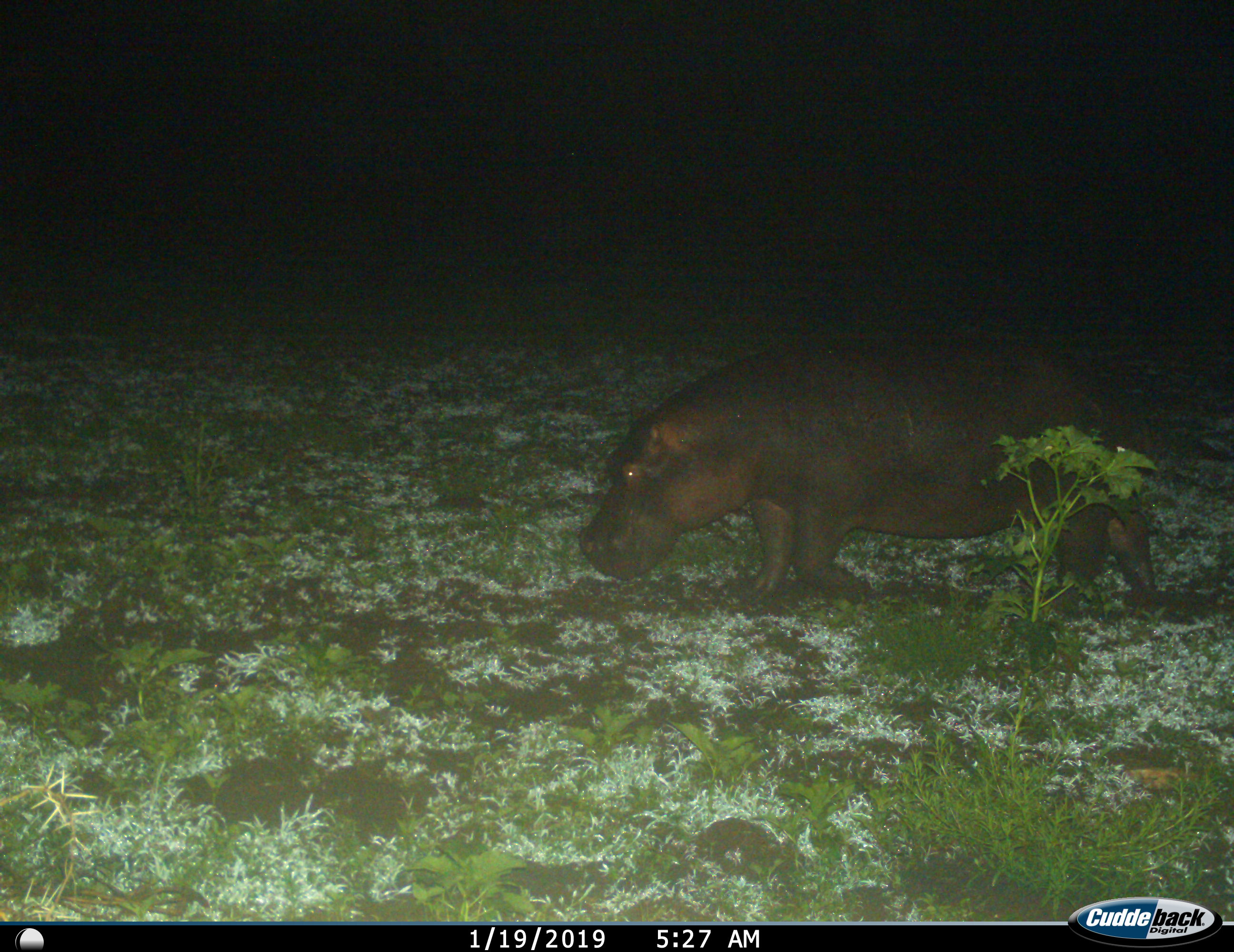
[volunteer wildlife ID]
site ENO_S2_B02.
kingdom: Animalia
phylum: Chordata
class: Mammalia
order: Artiodactyla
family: Hippopotamidae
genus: Hippopotamus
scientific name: Hippopotamus amphibius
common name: hippopotamus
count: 1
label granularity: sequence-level